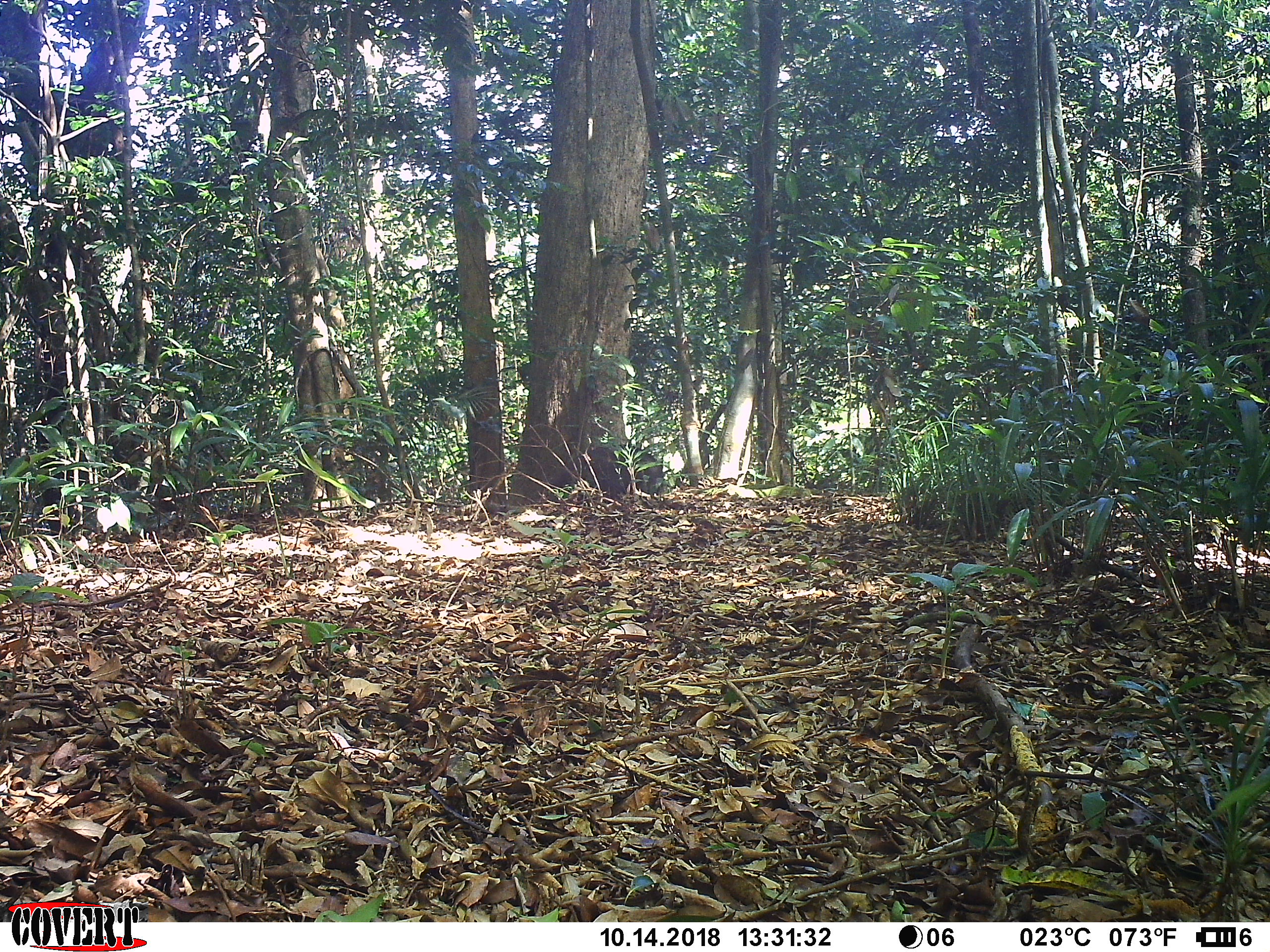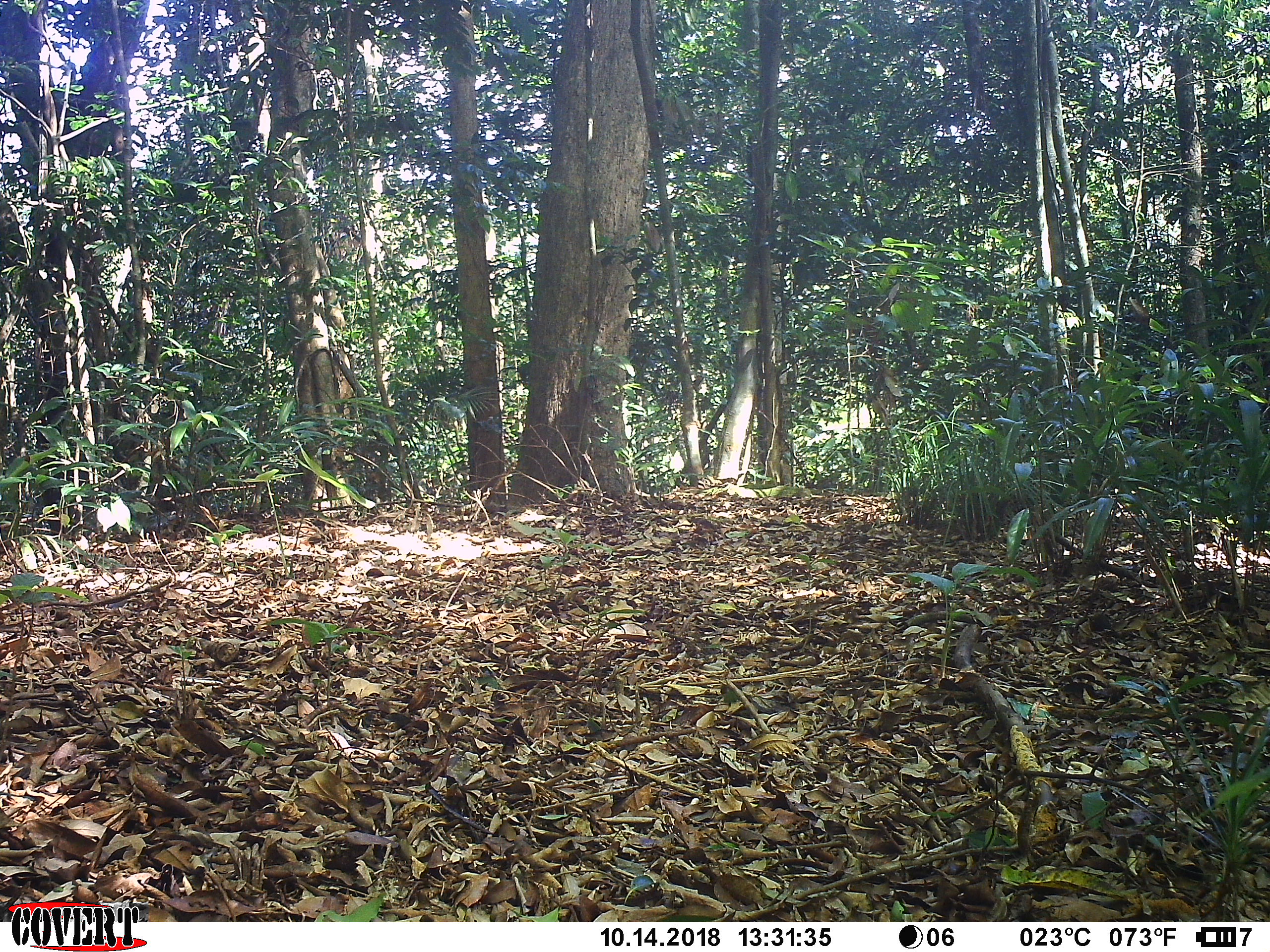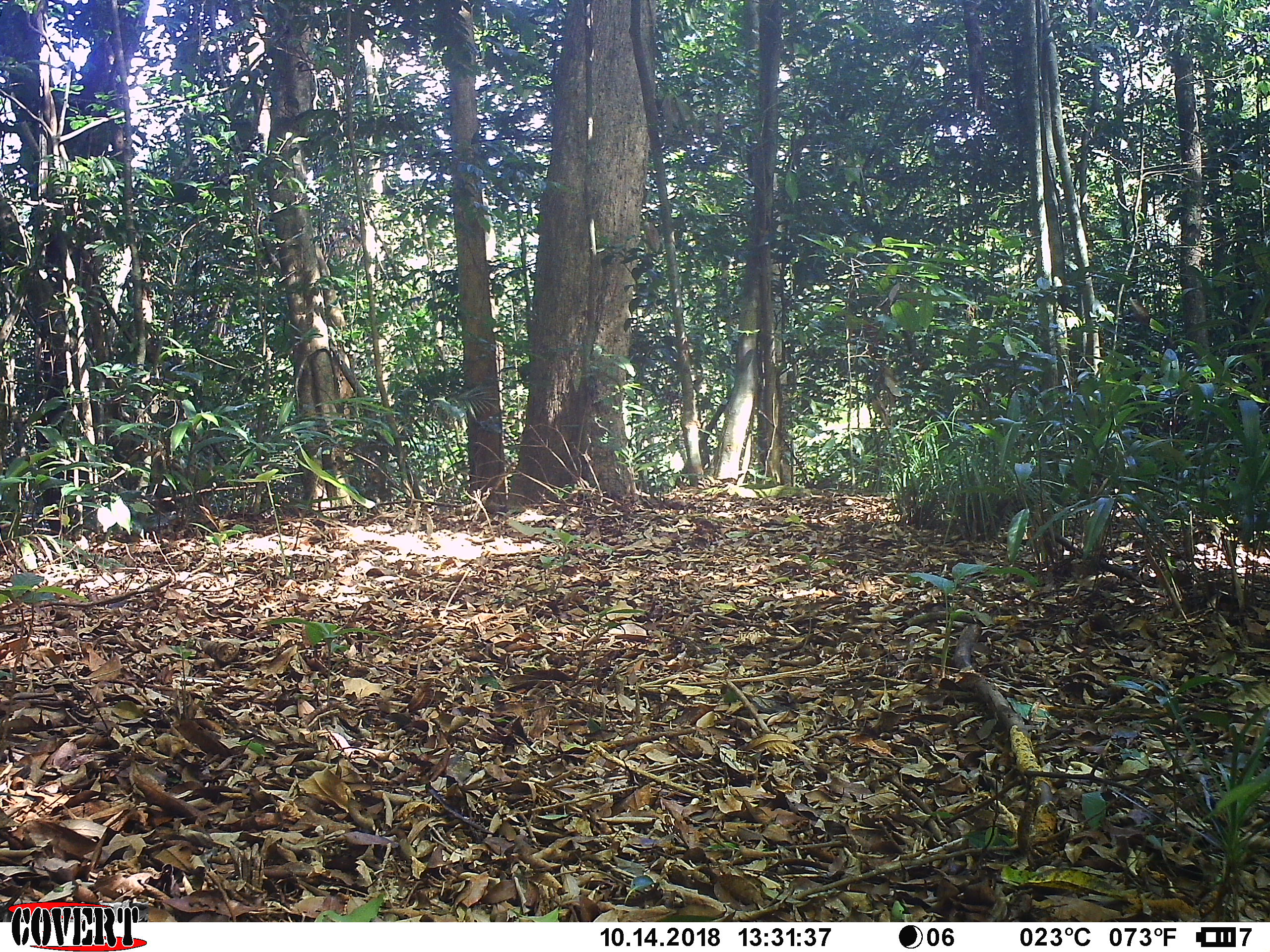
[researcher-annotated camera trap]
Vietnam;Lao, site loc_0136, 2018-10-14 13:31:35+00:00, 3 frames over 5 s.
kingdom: Animalia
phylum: Chordata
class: Mammalia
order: Artiodactyla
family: Suidae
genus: Sus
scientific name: Sus scrofa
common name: eurasian wild pig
Eurasian wild pig (Sus scrofa). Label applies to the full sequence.